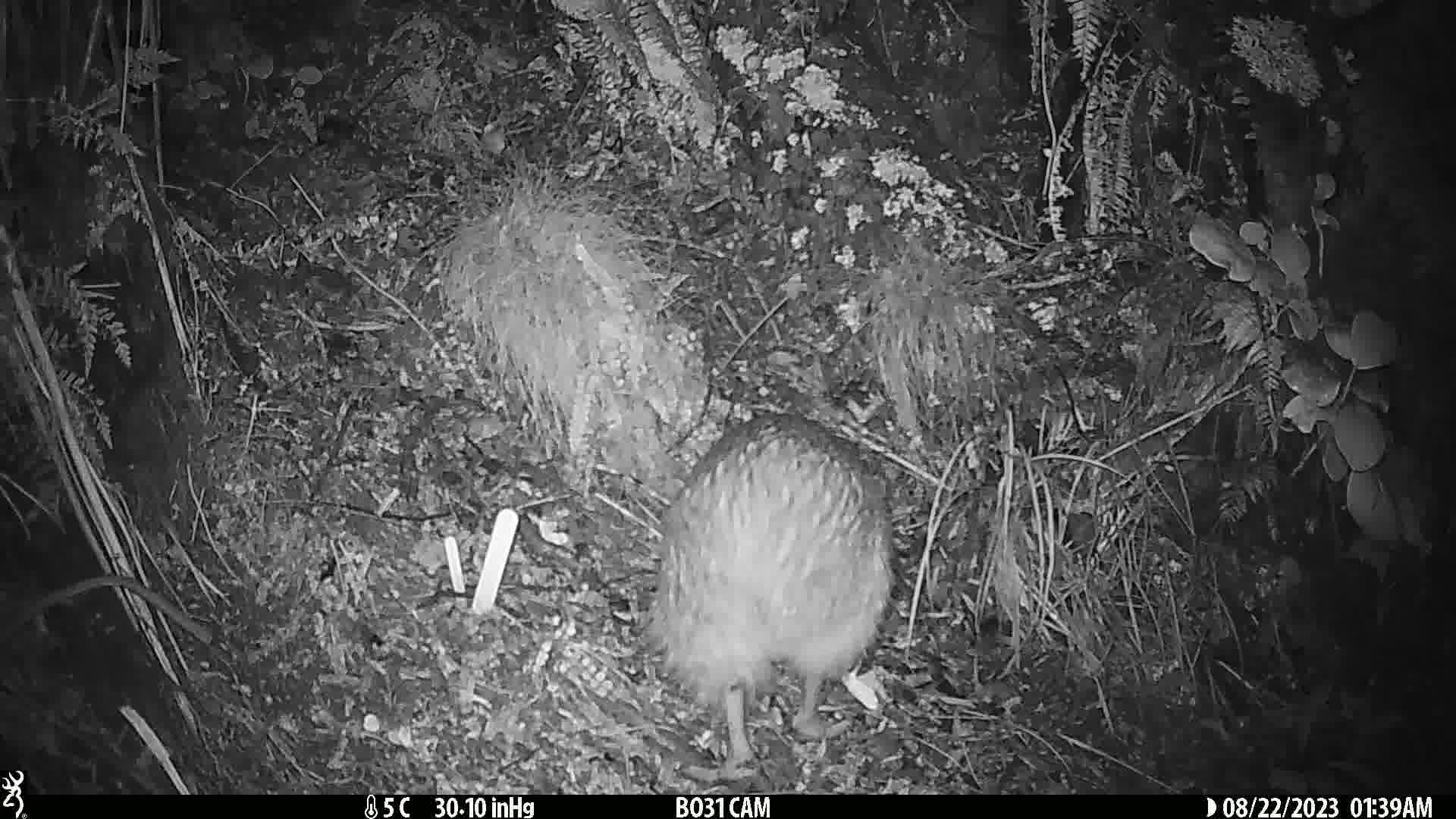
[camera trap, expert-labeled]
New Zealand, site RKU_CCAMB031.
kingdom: Animalia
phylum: Chordata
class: Aves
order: Apterygiformes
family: Apterygidae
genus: Apteryx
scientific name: Apteryx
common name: kiwi